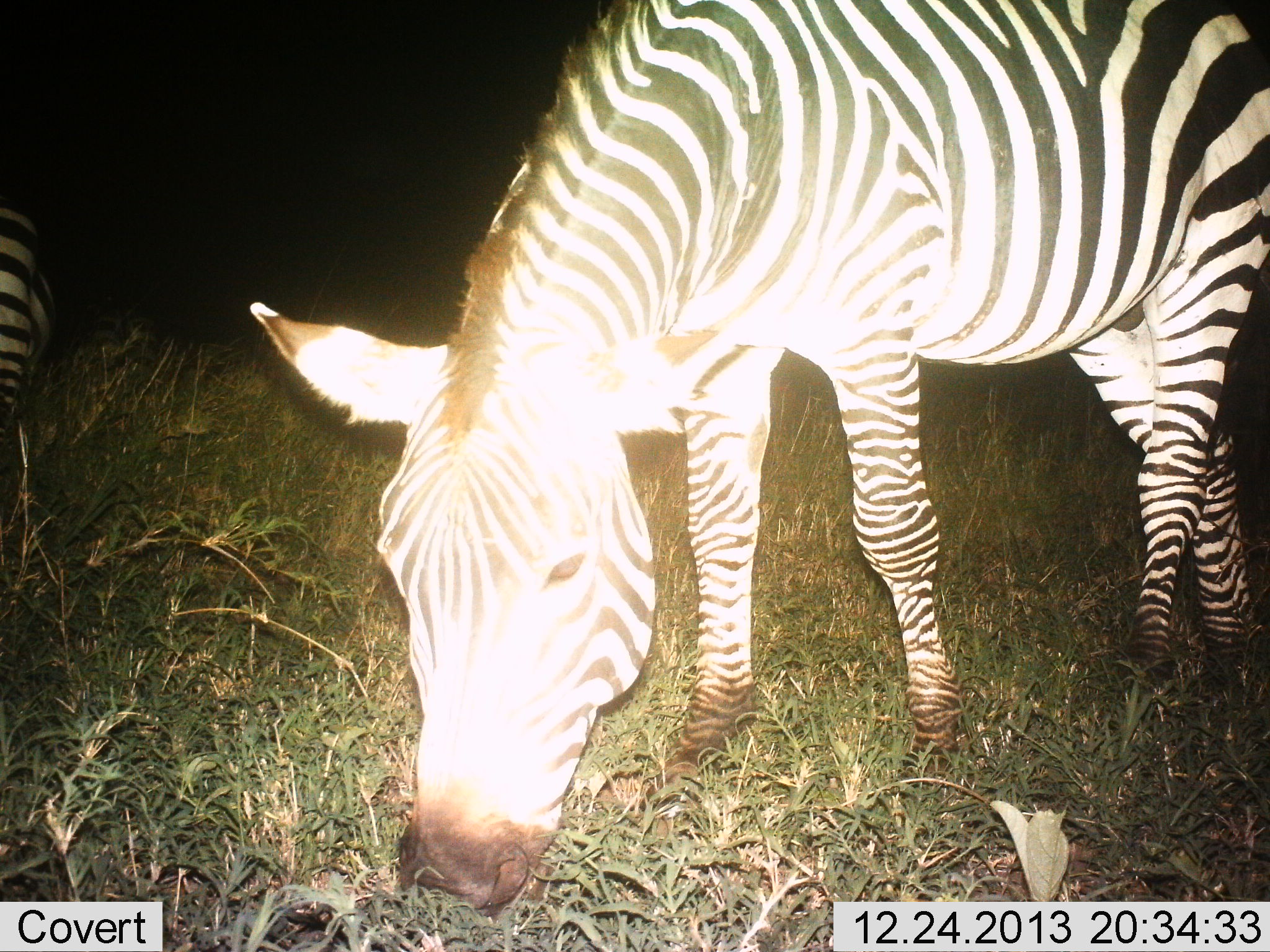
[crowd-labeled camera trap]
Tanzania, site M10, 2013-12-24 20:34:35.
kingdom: Animalia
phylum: Chordata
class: Mammalia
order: Perissodactyla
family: Equidae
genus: Equus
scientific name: Equus quagga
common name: plains zebra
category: zebra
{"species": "zebra (plains zebra) (Equus quagga)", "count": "1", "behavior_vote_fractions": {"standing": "30%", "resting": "0%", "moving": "0%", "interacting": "0%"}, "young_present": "0%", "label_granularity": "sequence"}